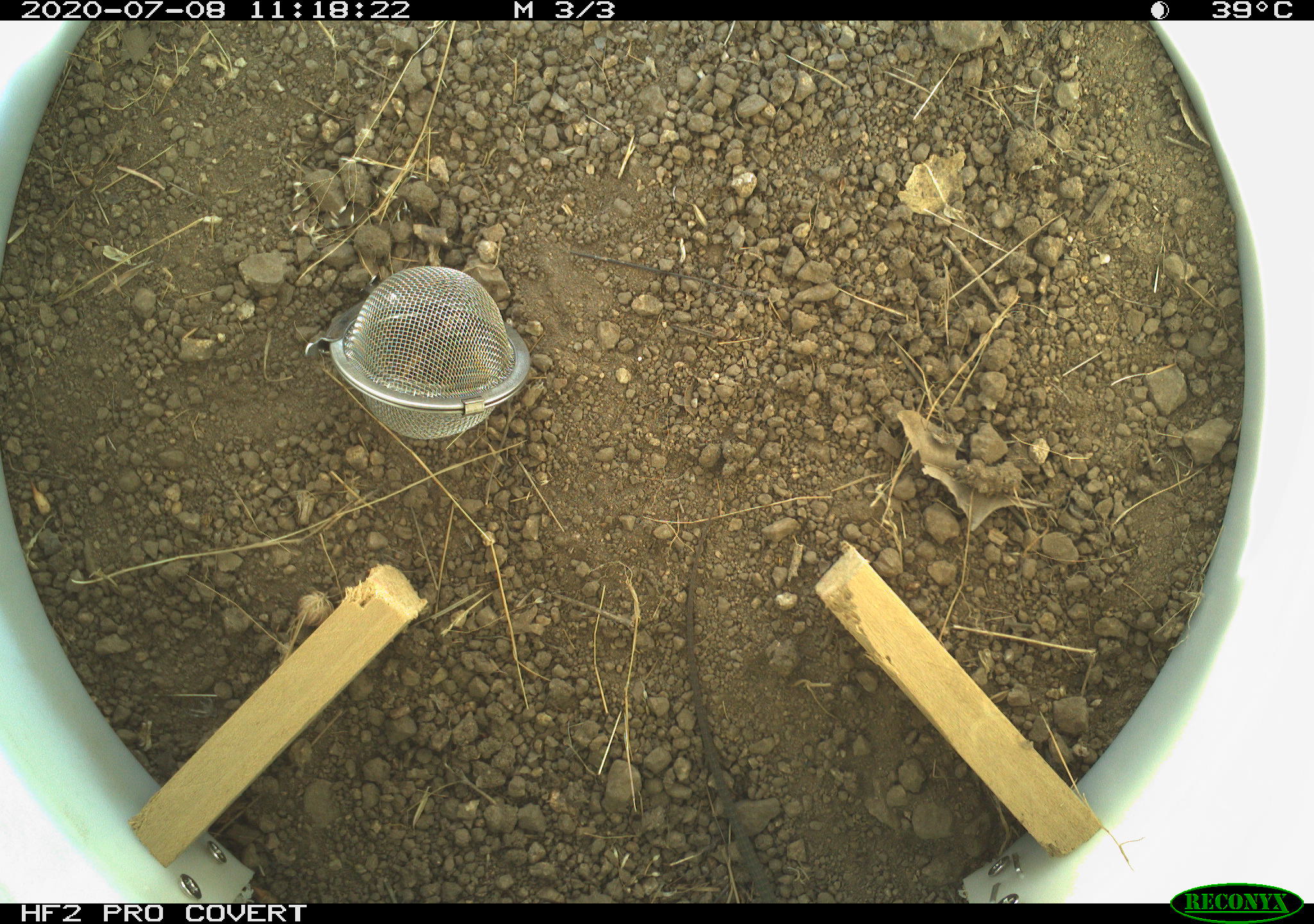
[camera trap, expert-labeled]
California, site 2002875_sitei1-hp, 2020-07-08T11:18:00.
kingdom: Animalia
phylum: Chordata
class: Reptilia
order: Squamata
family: Teiidae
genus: Aspidoscelis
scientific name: Aspidoscelis tigris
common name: western whiptail